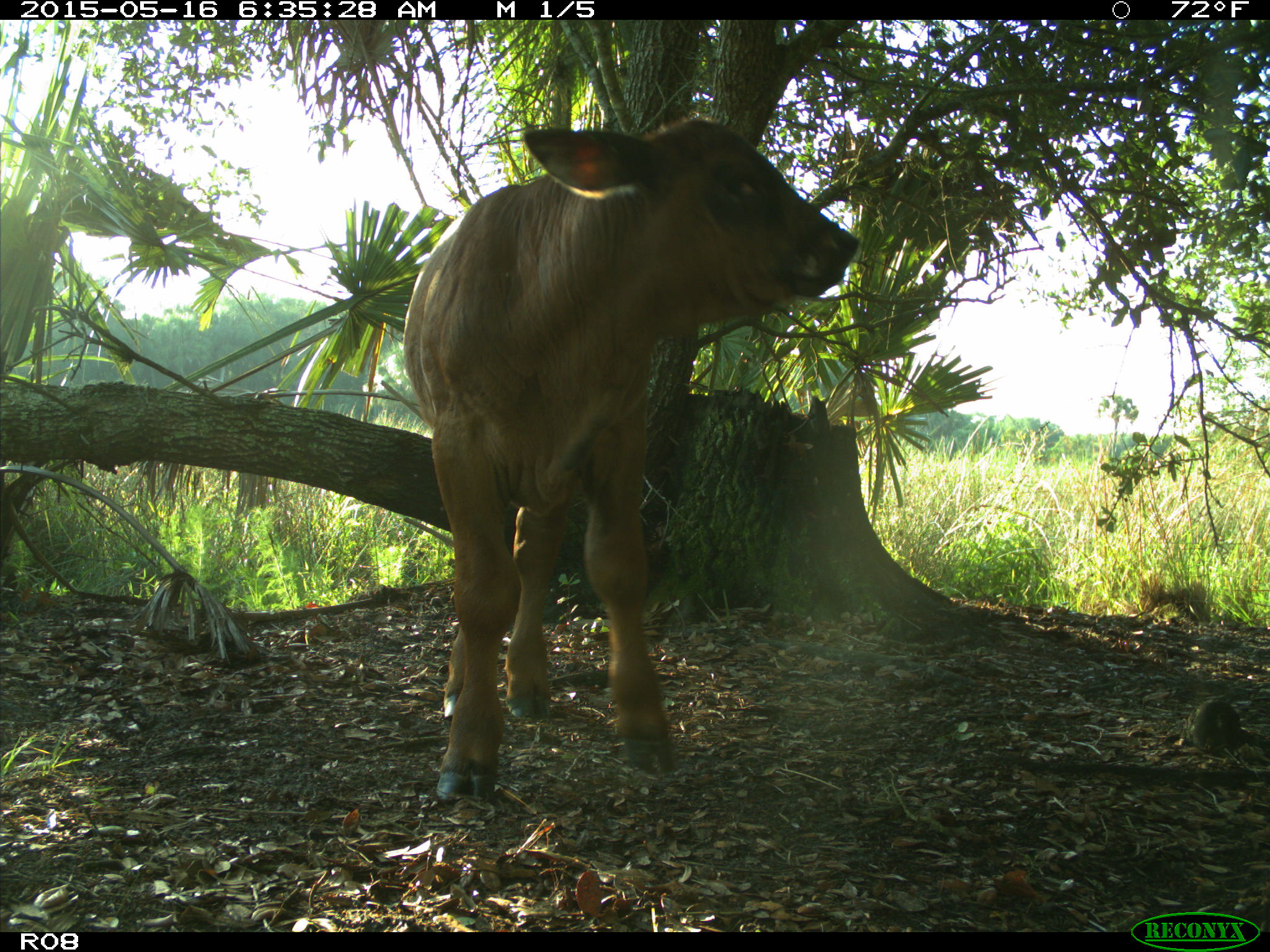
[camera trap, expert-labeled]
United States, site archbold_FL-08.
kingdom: Animalia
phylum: Chordata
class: Mammalia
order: Artiodactyla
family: Bovidae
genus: Bos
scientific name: Bos taurus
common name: domestic cow